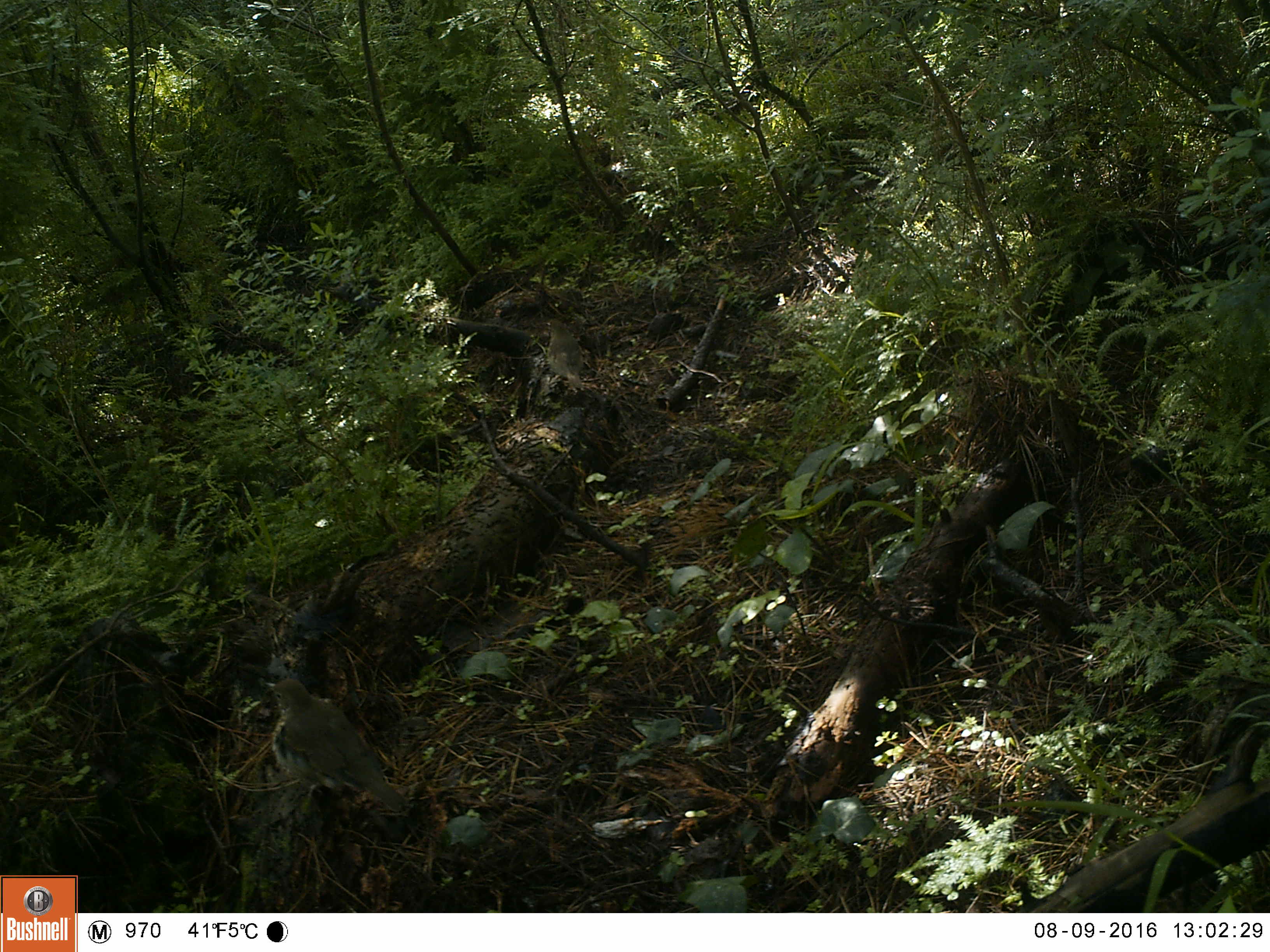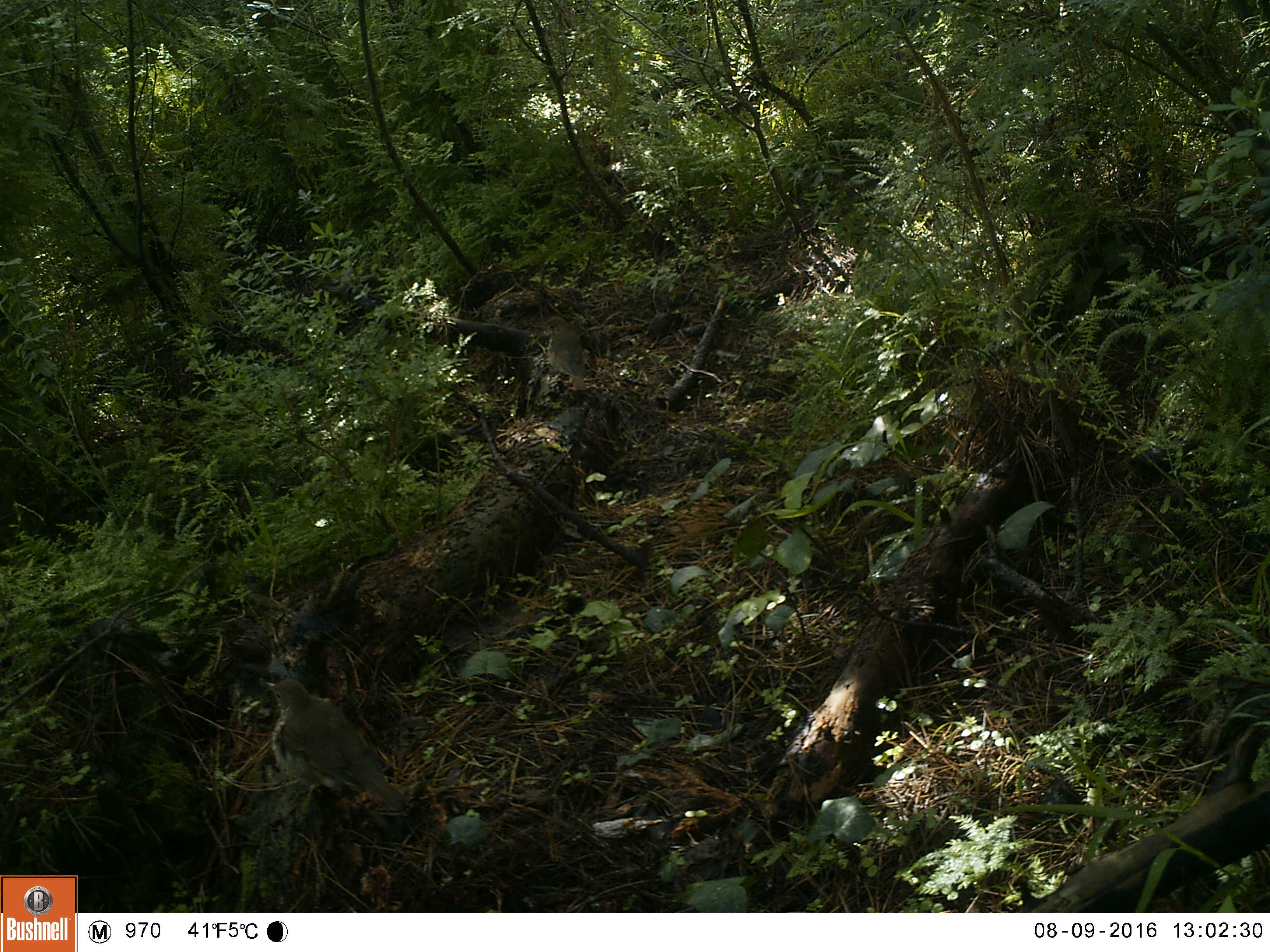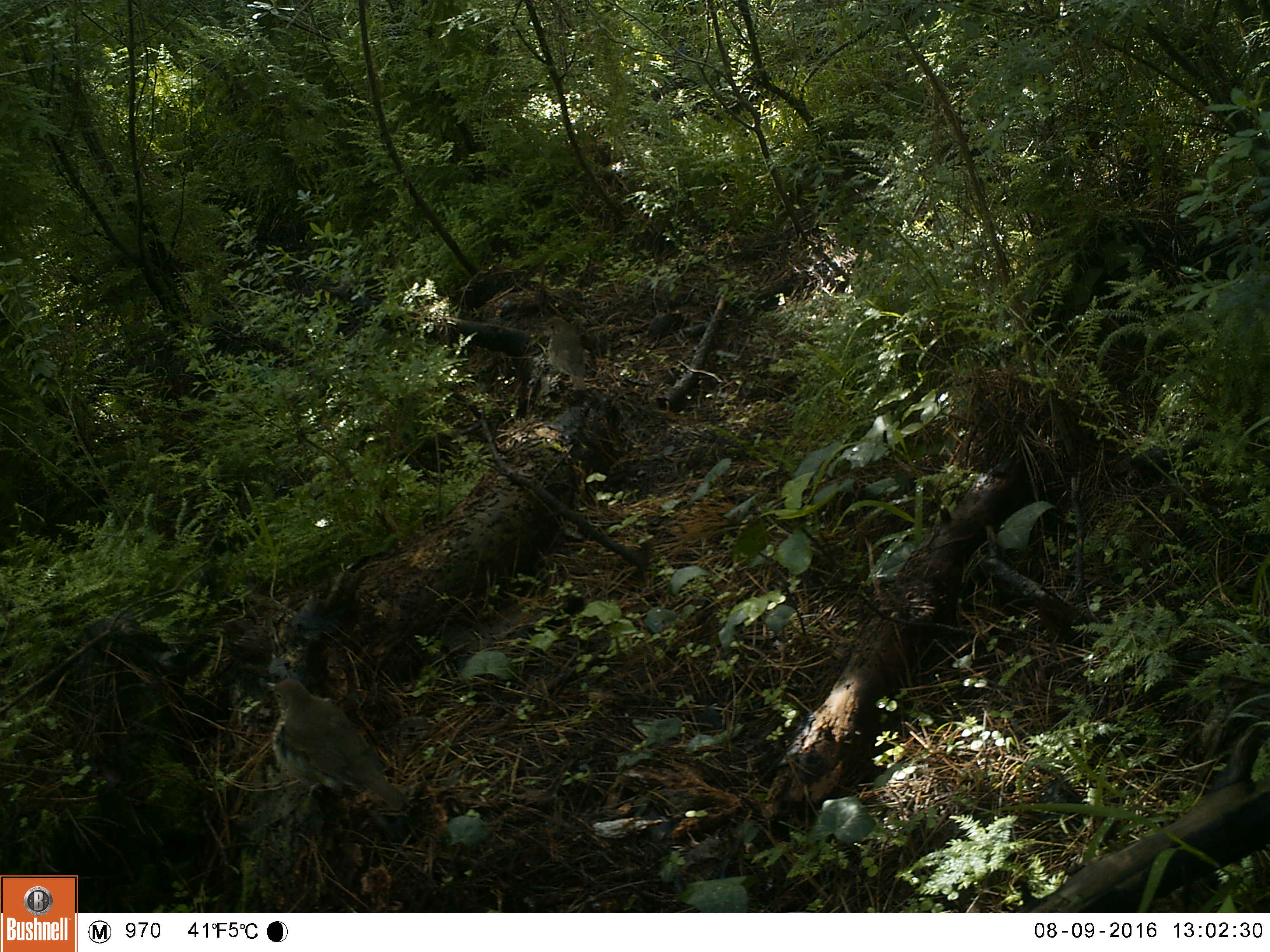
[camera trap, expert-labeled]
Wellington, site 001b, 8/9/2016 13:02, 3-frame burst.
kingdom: Animalia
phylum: Chordata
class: Aves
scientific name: Aves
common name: bird